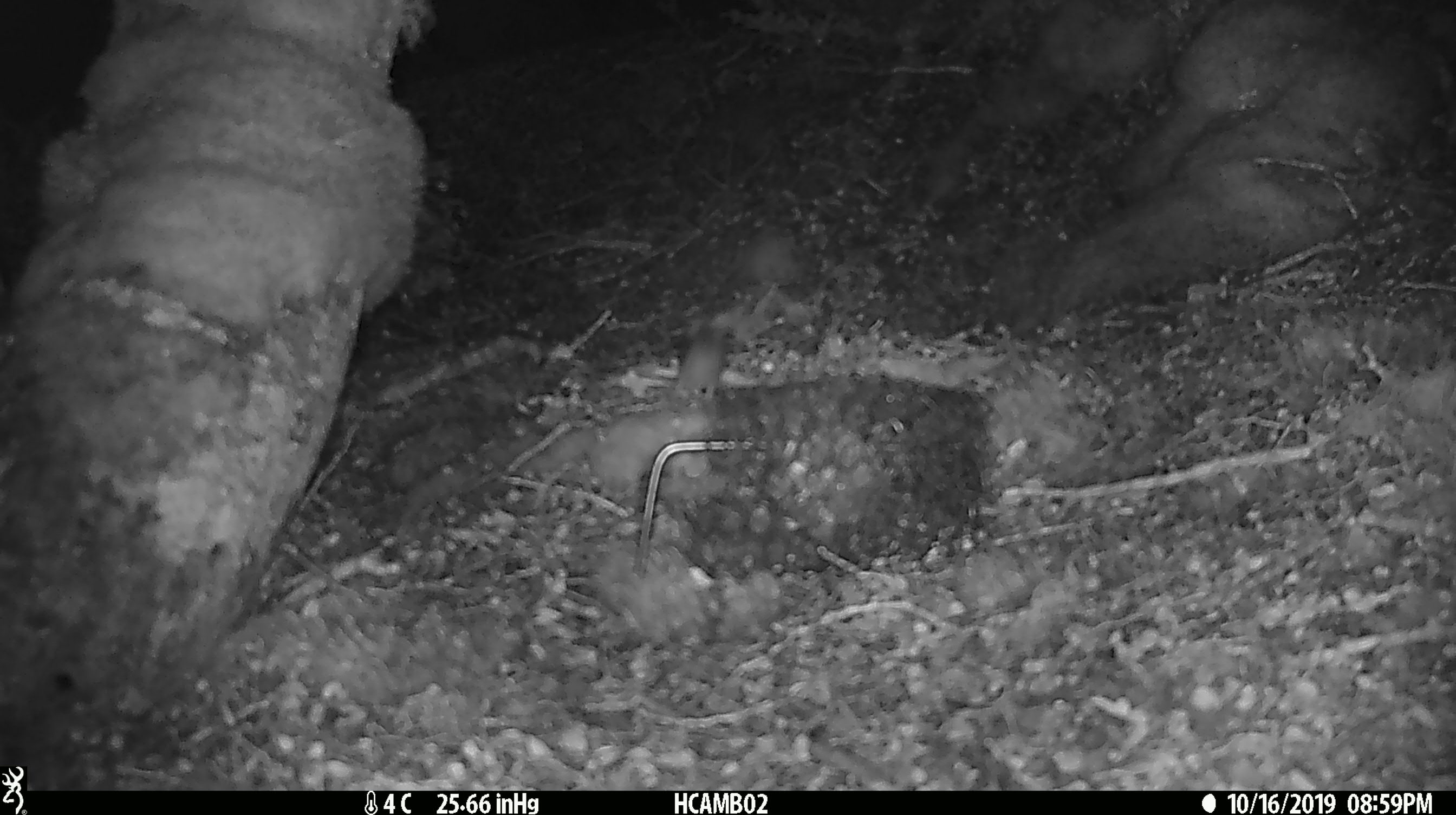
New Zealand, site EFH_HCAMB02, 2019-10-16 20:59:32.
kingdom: Animalia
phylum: Chordata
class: Mammalia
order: Rodentia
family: Muridae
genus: Mus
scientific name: Mus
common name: mouse